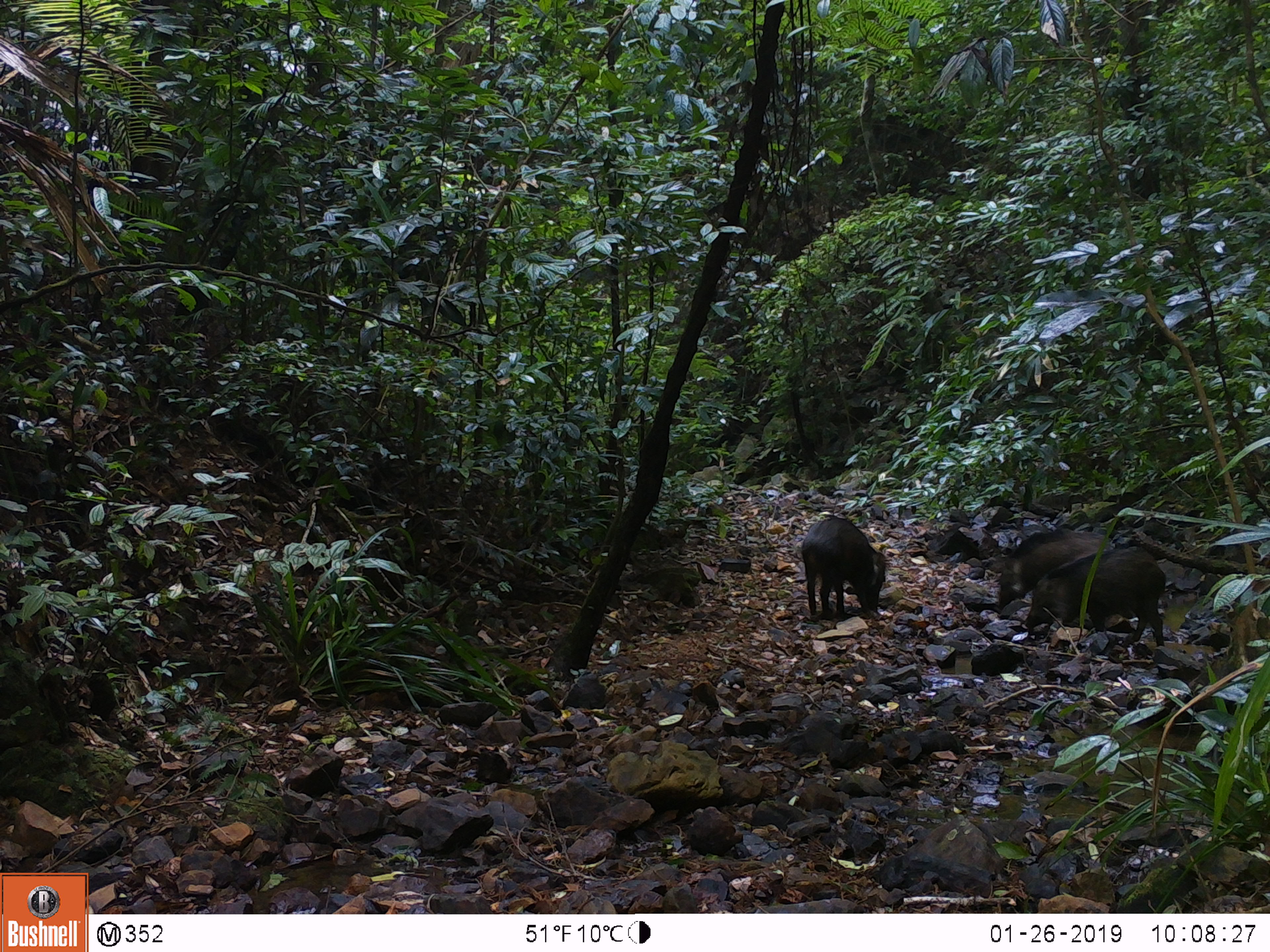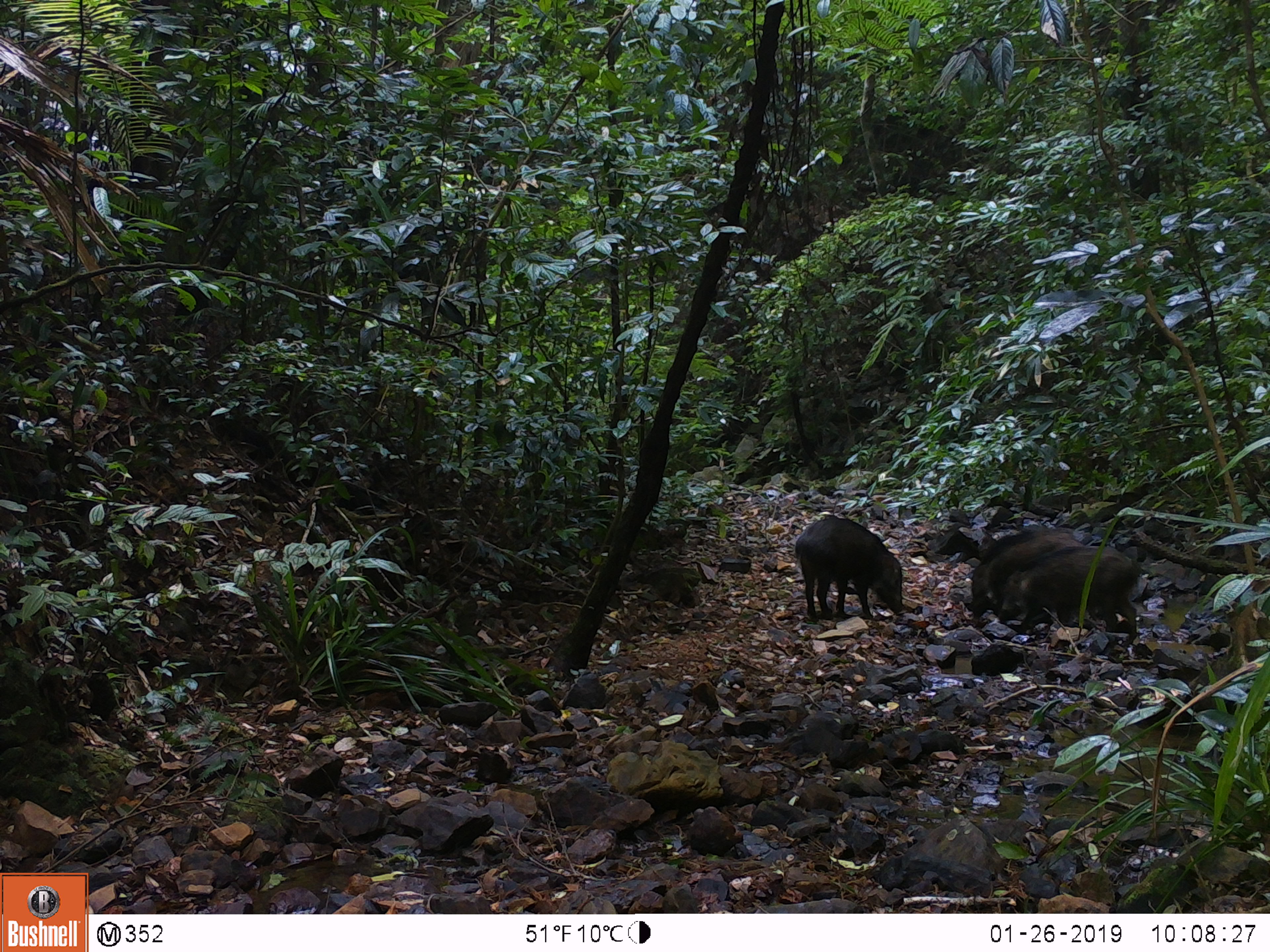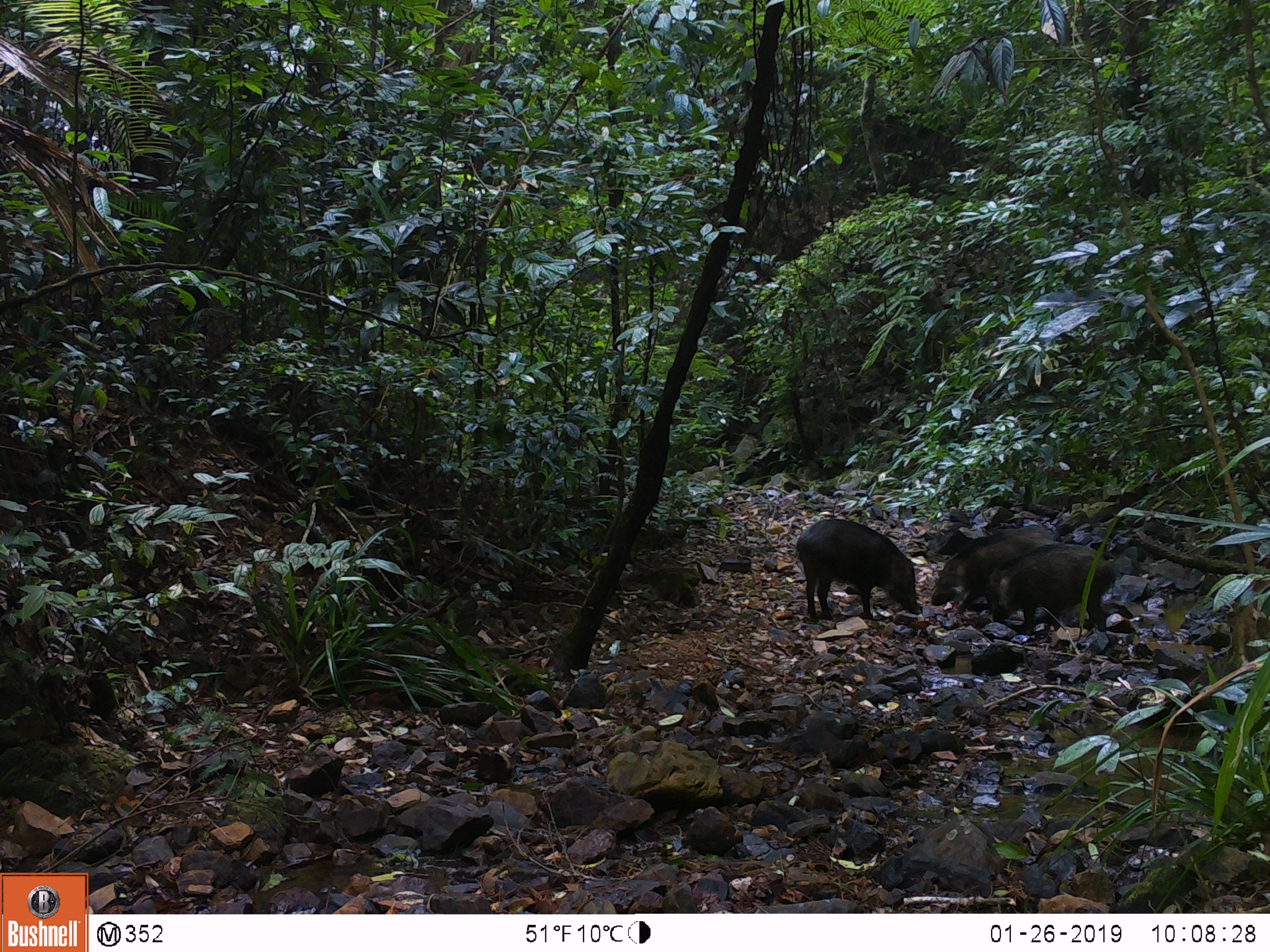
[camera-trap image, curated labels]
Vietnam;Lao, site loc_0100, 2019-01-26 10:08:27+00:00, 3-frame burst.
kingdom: Animalia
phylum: Chordata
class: Mammalia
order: Artiodactyla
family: Suidae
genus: Sus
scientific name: Sus scrofa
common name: eurasian wild pig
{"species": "eurasian wild pig (Sus scrofa)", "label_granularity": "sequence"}